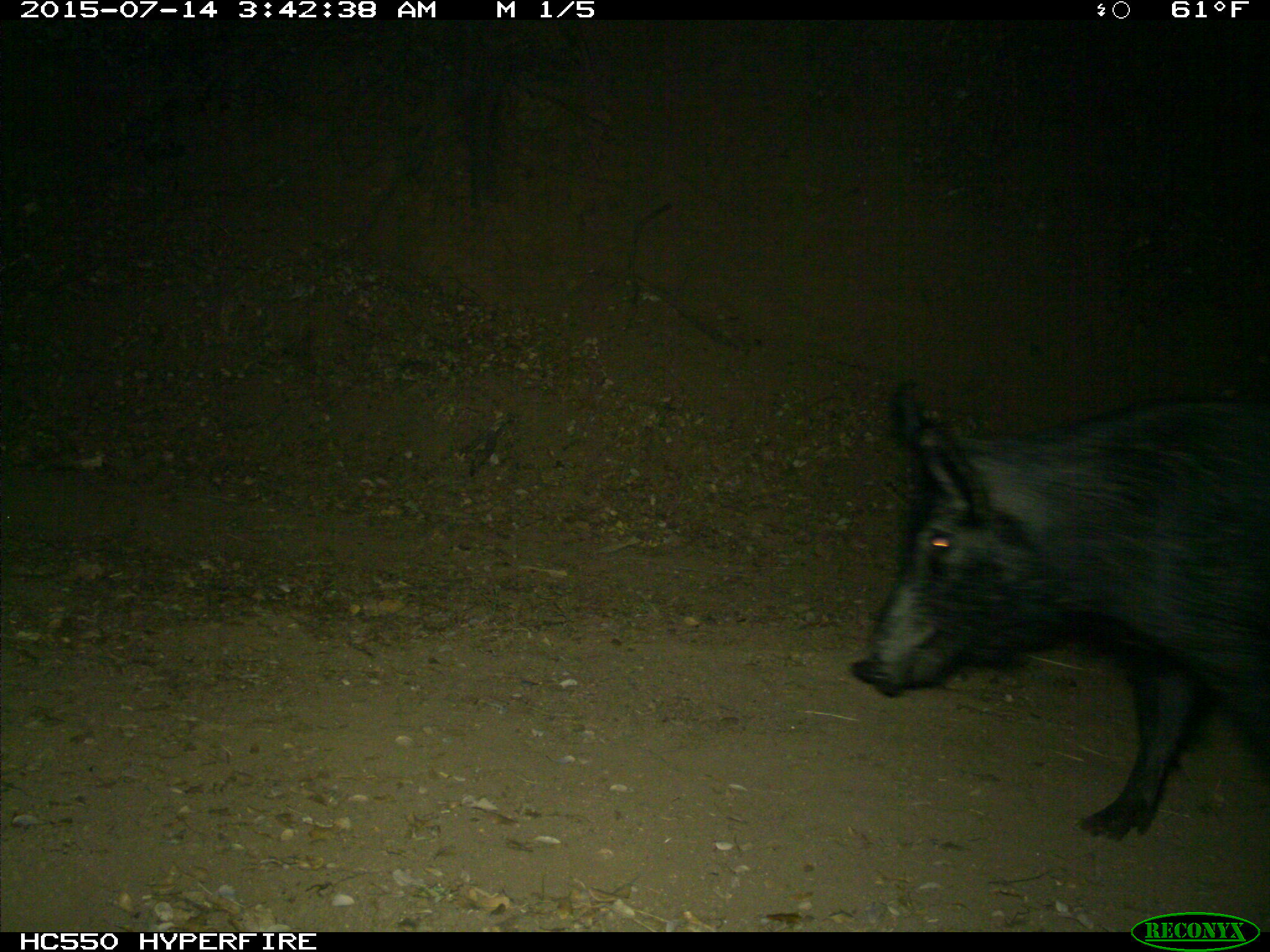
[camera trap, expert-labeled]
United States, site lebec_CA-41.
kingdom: Animalia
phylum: Chordata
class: Mammalia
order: Artiodactyla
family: Suidae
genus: Sus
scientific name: Sus scrofa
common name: wild boar